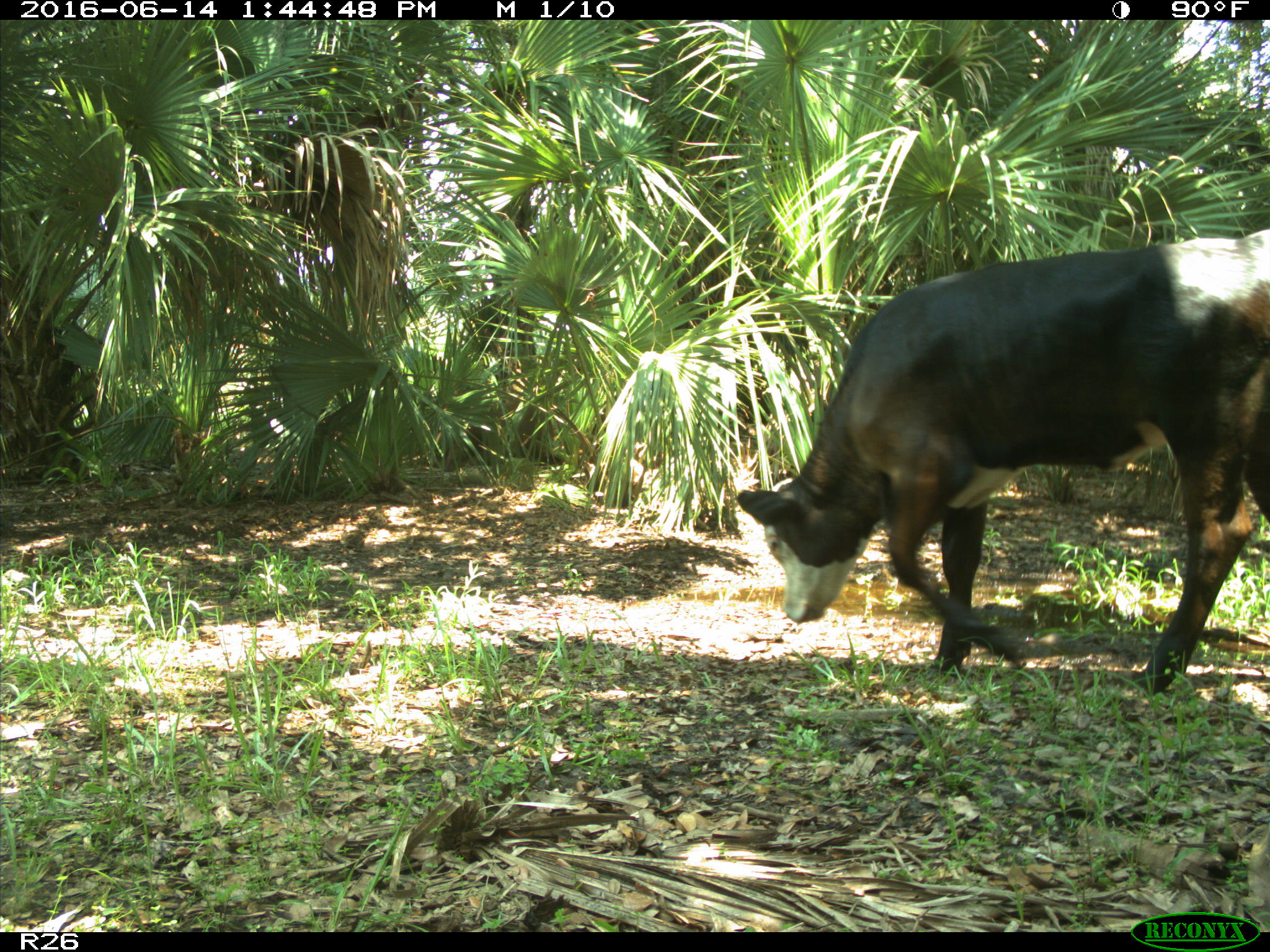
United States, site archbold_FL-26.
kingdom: Animalia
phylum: Chordata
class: Mammalia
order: Artiodactyla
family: Bovidae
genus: Bos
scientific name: Bos taurus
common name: domestic cow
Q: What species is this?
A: Bos taurus (domestic cow).